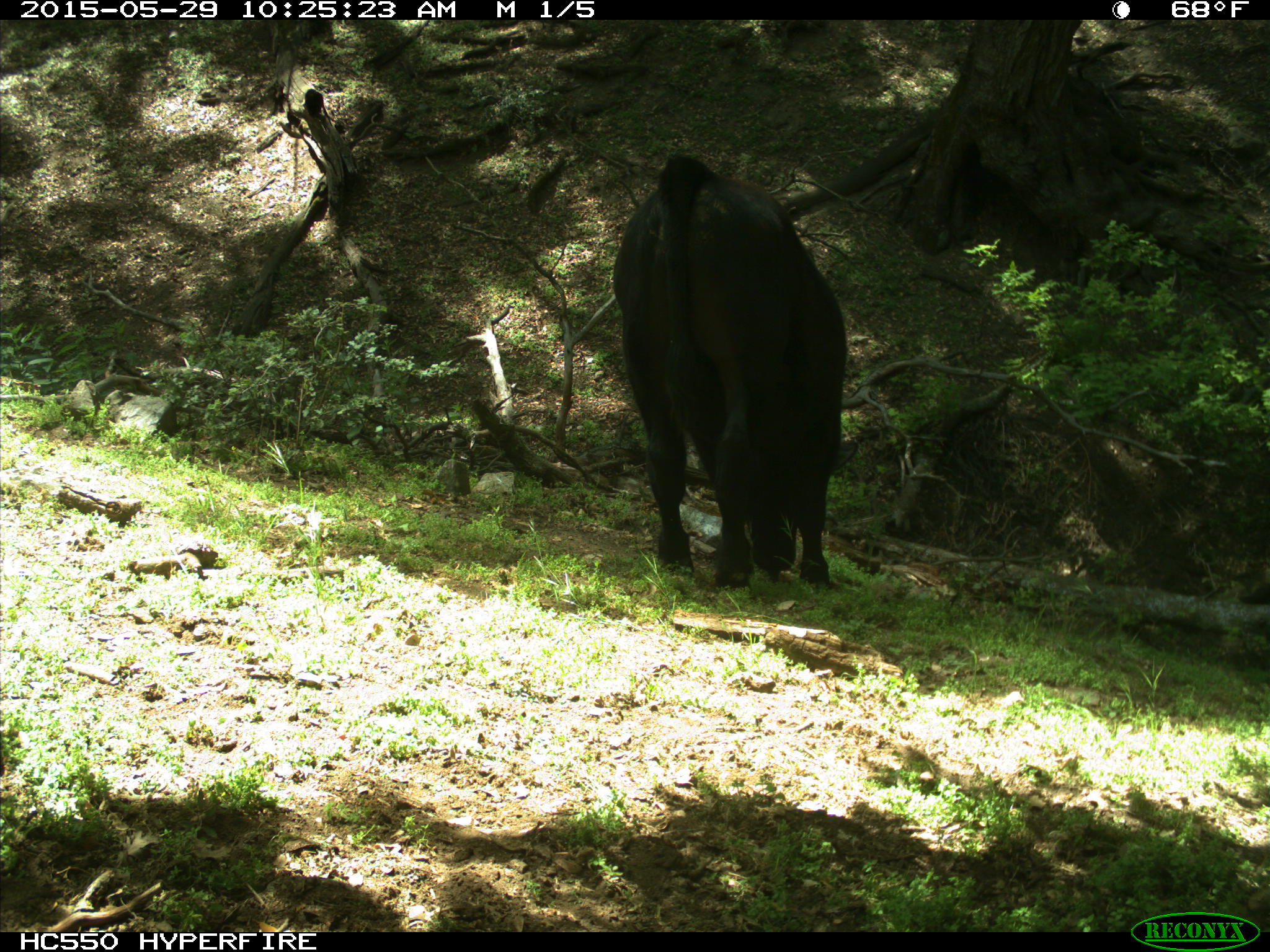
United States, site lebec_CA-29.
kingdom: Animalia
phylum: Chordata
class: Mammalia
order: Artiodactyla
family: Bovidae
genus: Bos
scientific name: Bos taurus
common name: domestic cow